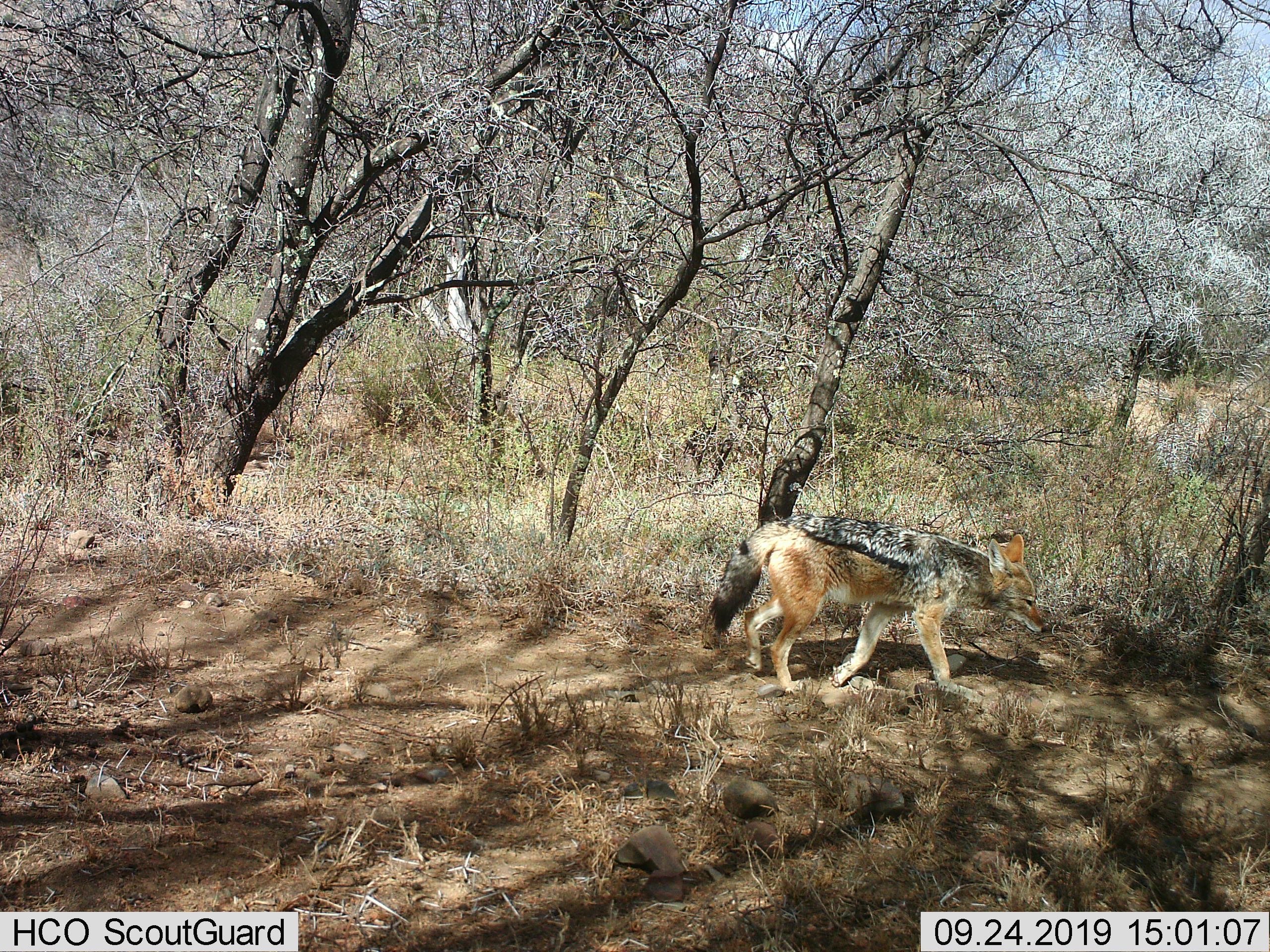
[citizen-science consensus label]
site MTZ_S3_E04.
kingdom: Animalia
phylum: Chordata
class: Mammalia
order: Carnivora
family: Canidae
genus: Lupulella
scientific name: Lupulella mesomelas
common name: black-backed jackal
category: jackalblackbacked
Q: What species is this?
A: Jackalblackbacked (black-backed jackal) (Lupulella mesomelas).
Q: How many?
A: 1.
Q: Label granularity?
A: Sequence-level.